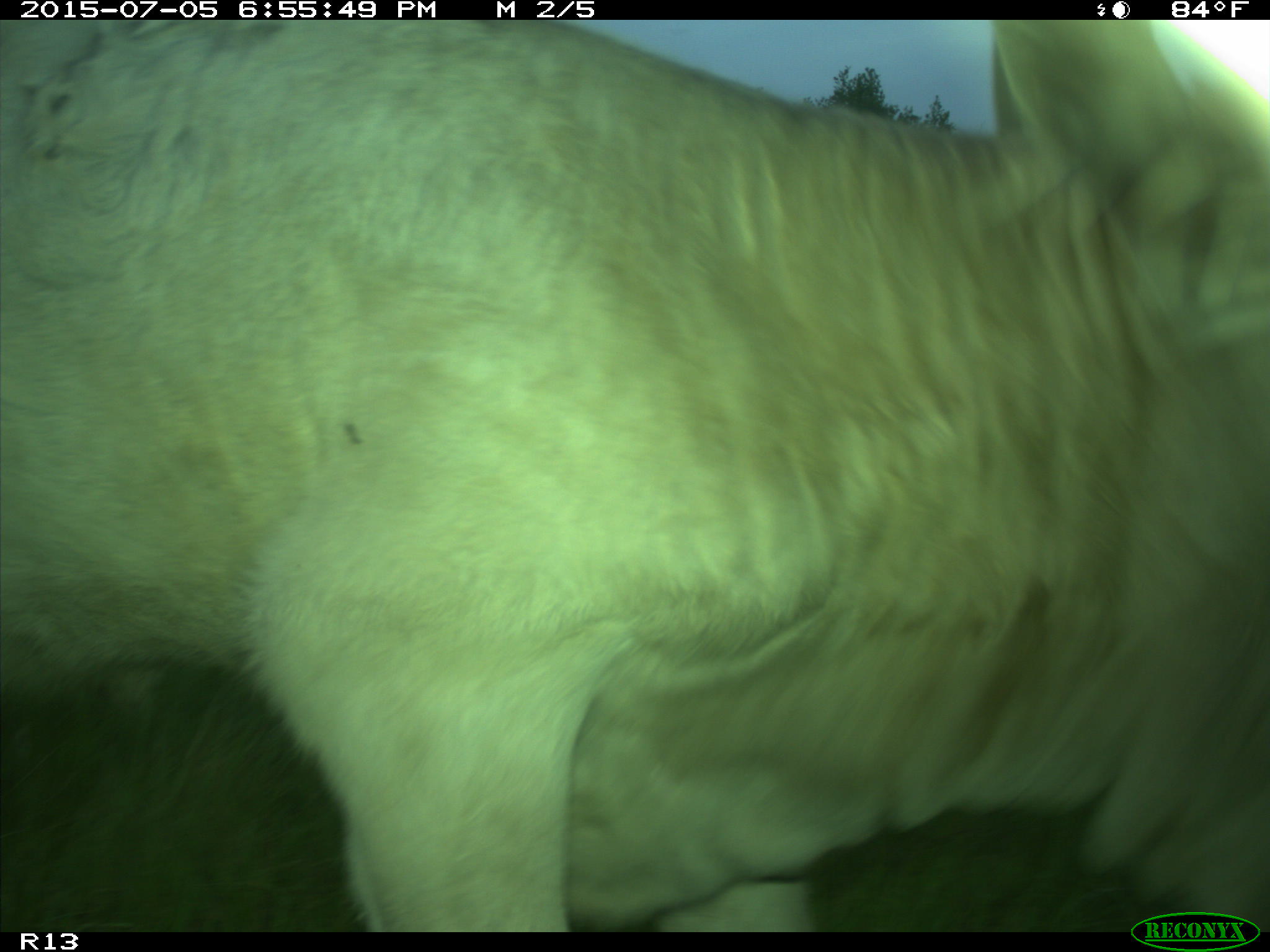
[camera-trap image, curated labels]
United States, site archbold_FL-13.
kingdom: Animalia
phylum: Chordata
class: Mammalia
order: Artiodactyla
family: Bovidae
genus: Bos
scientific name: Bos taurus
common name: domestic cow